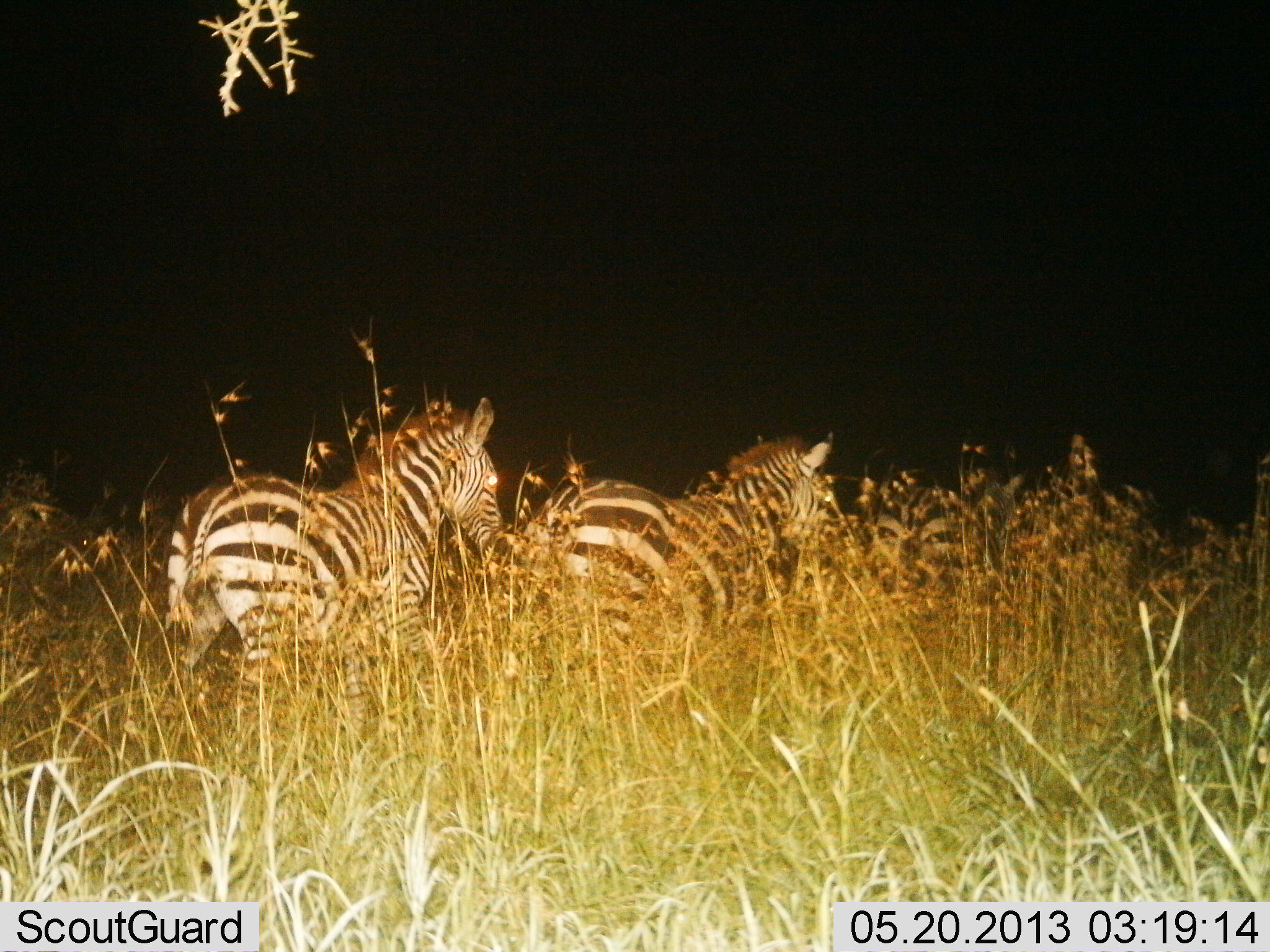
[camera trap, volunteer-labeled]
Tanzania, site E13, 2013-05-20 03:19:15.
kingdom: Animalia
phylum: Chordata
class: Mammalia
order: Perissodactyla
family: Equidae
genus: Equus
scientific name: Equus quagga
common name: plains zebra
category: zebra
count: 2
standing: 35%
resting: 0%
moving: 70%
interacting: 0%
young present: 0%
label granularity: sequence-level